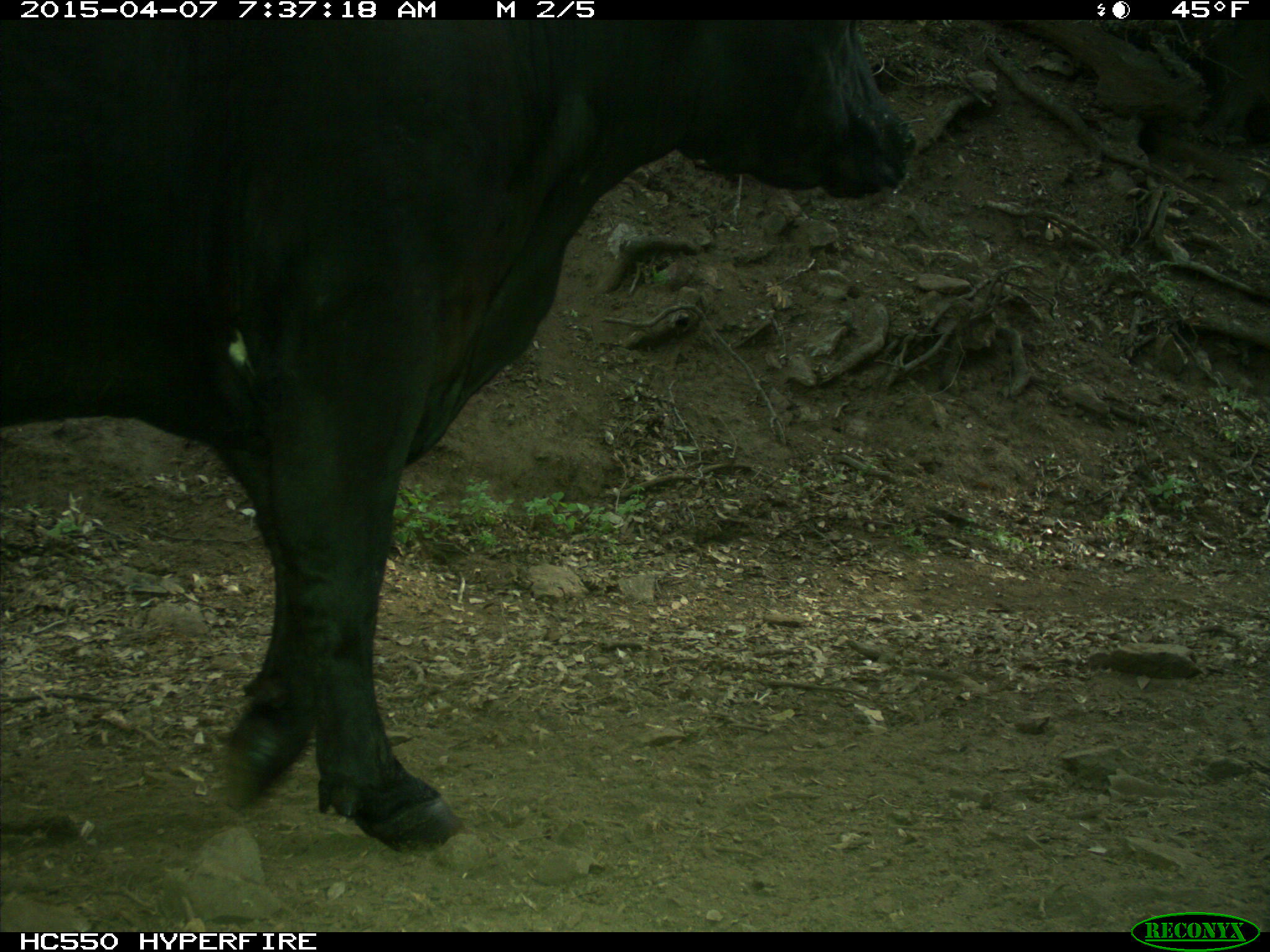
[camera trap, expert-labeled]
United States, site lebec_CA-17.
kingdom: Animalia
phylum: Chordata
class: Mammalia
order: Artiodactyla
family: Bovidae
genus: Bos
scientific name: Bos taurus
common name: domestic cow